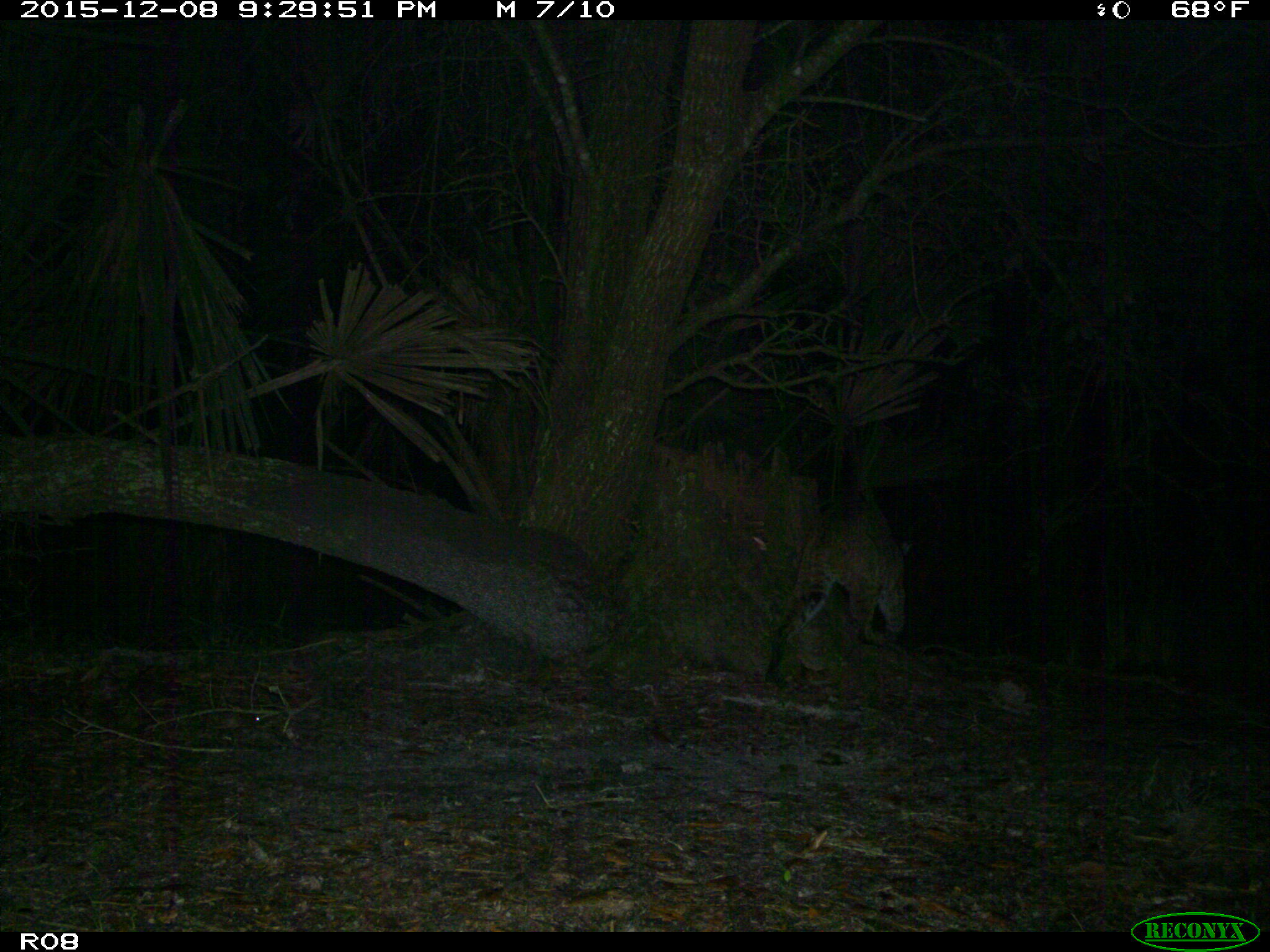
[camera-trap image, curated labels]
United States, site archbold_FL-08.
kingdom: Animalia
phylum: Chordata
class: Mammalia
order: Carnivora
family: Felidae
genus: Lynx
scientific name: Lynx rufus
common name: bobcat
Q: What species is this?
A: Lynx rufus (bobcat).